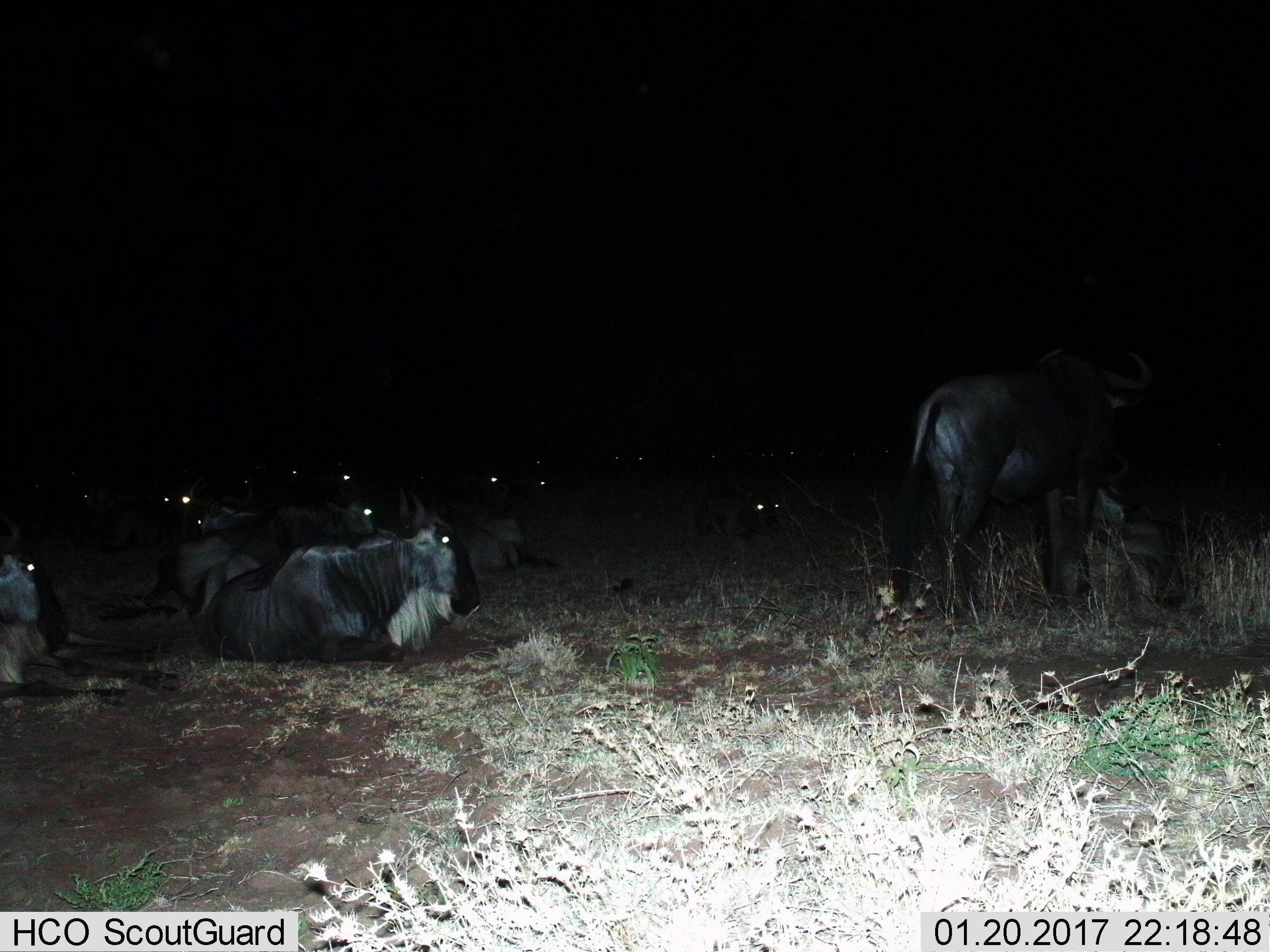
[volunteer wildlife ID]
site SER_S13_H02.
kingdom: Animalia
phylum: Chordata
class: Mammalia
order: Artiodactyla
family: Bovidae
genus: Connochaetes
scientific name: Connochaetes taurinus taurinus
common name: blue wildebeest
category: wildebeestblue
Wildebeestblue (blue wildebeest) (Connochaetes taurinus taurinus), count 11-50. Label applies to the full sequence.